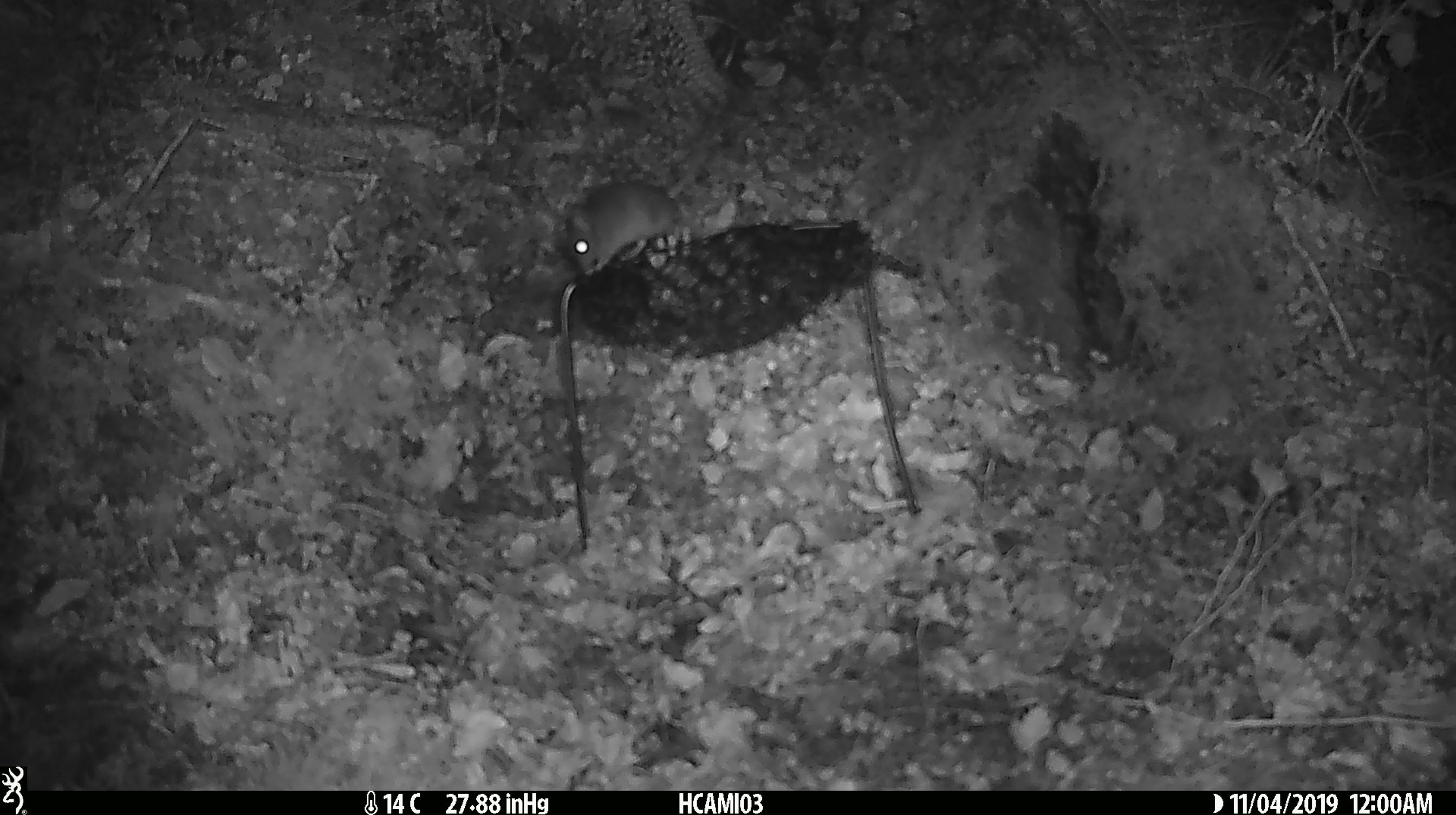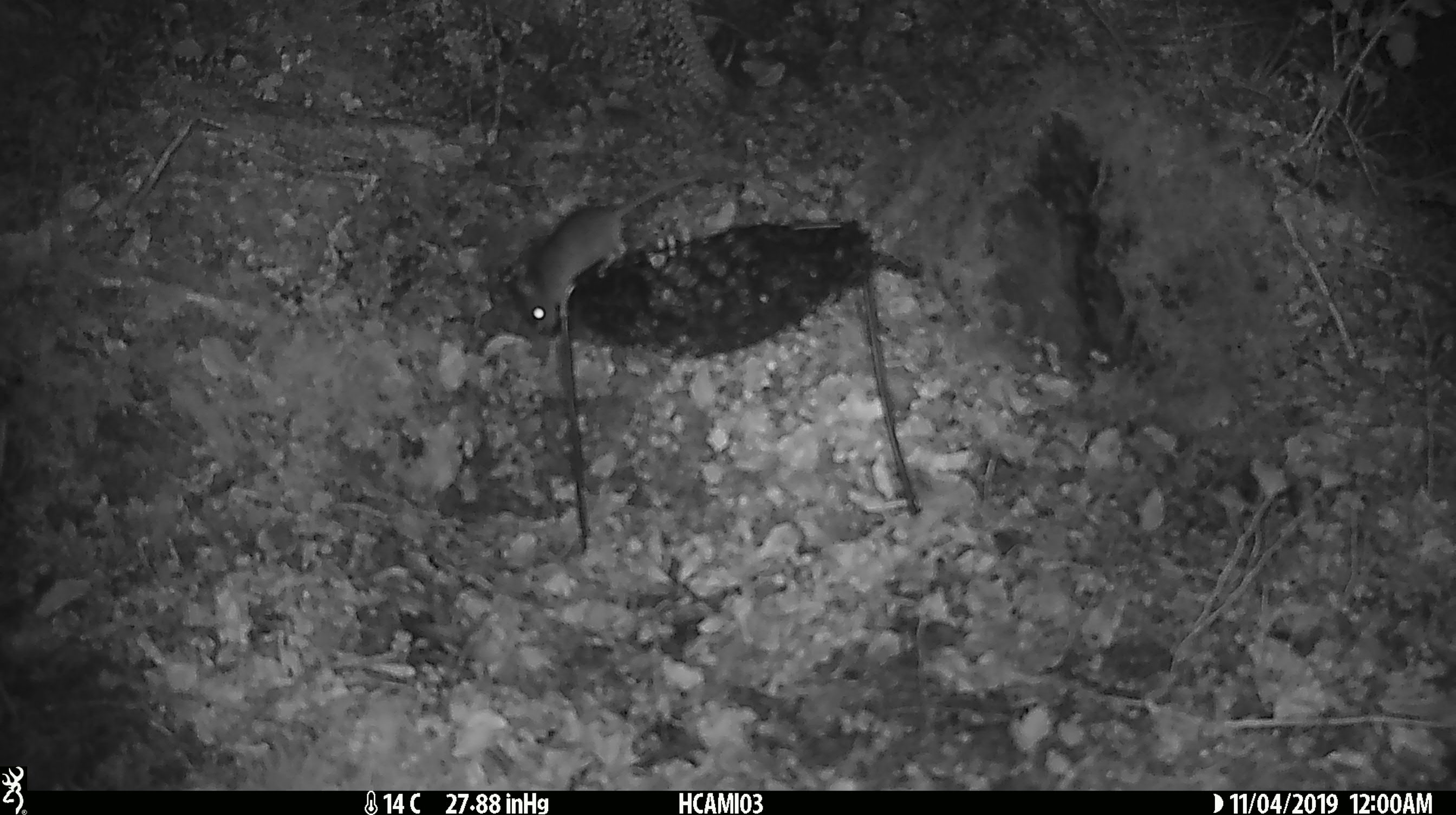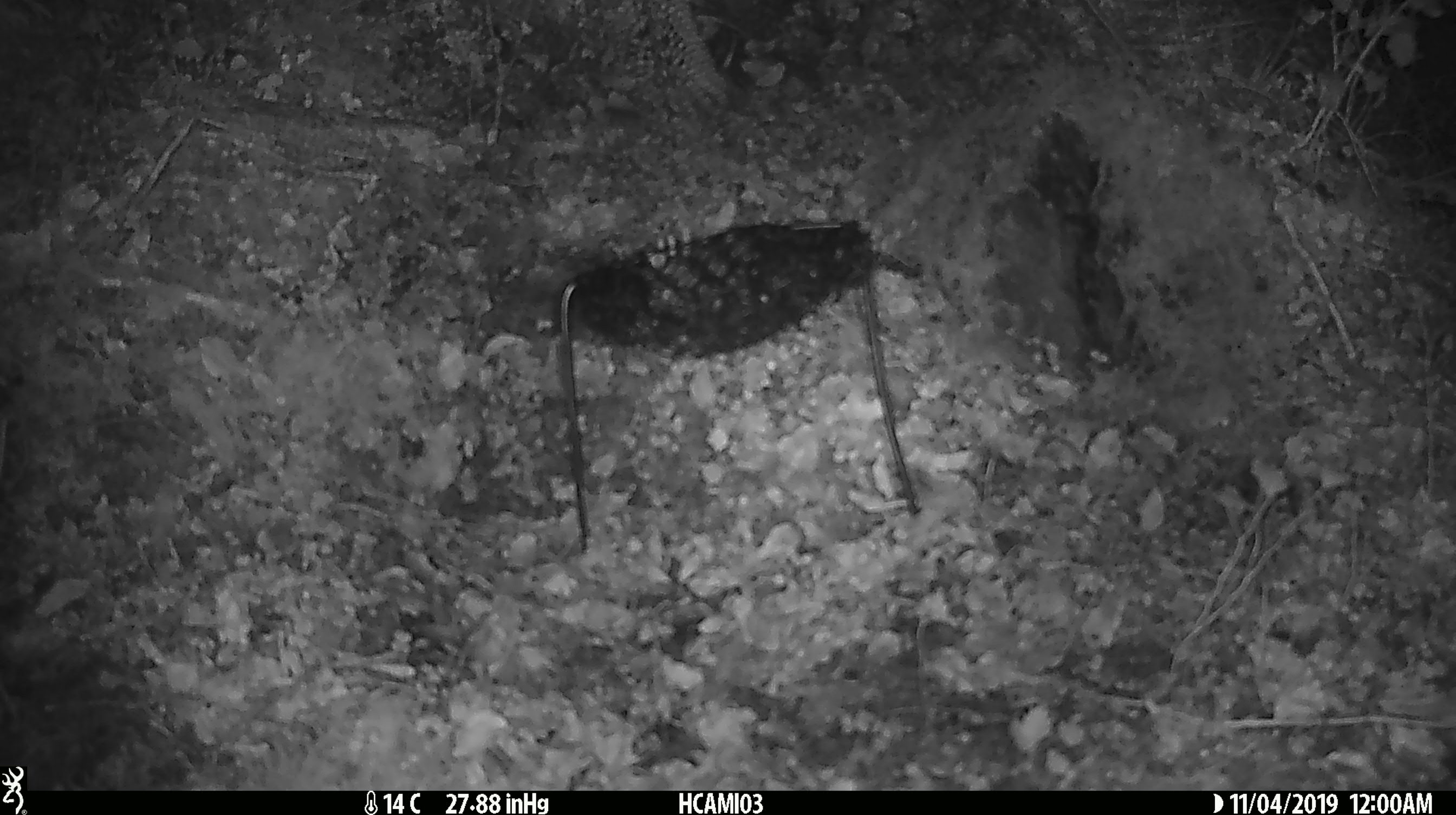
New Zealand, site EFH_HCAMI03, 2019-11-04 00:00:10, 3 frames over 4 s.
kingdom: Animalia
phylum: Chordata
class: Mammalia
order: Rodentia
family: Muridae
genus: Mus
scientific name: Mus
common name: mouse